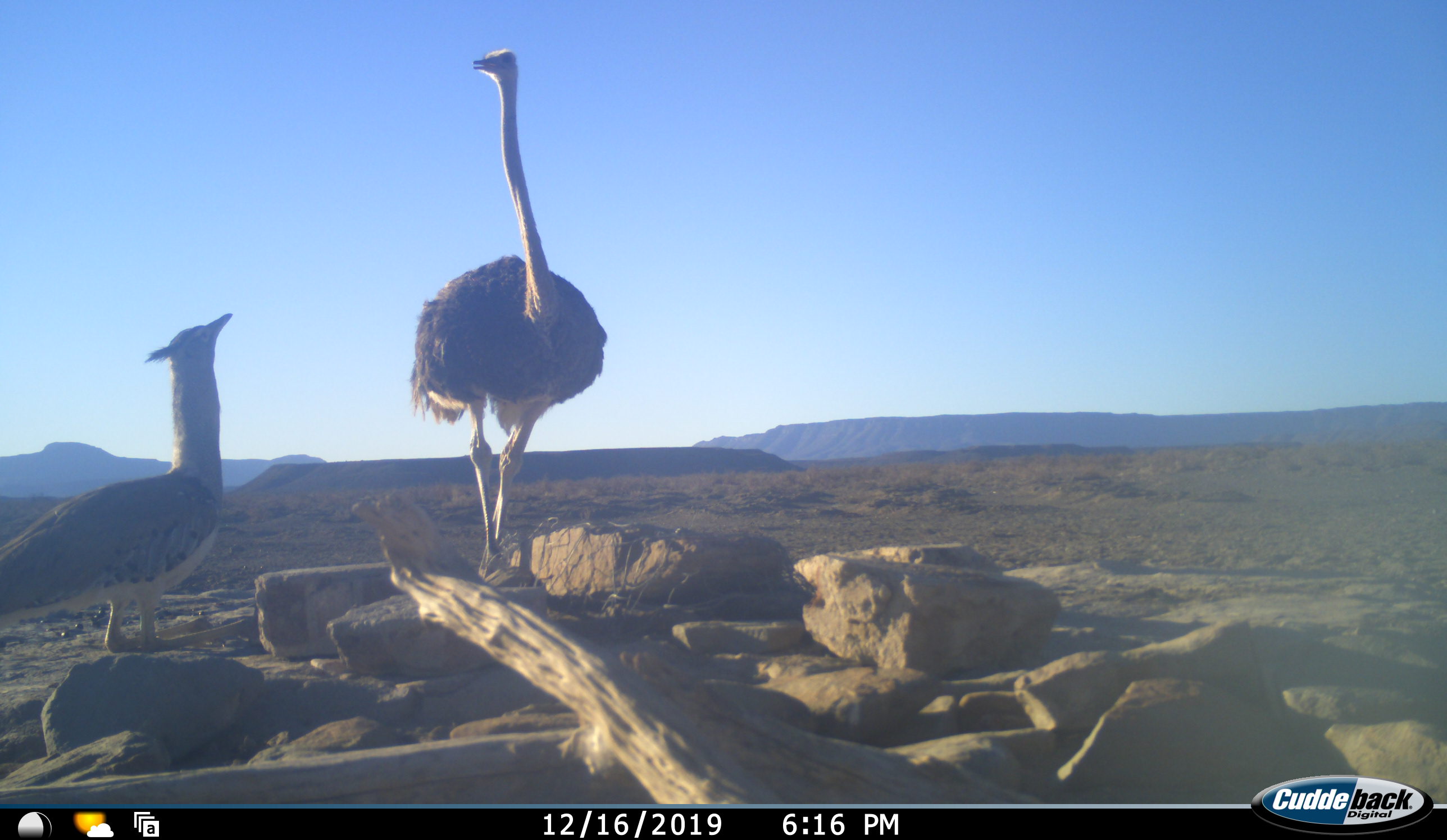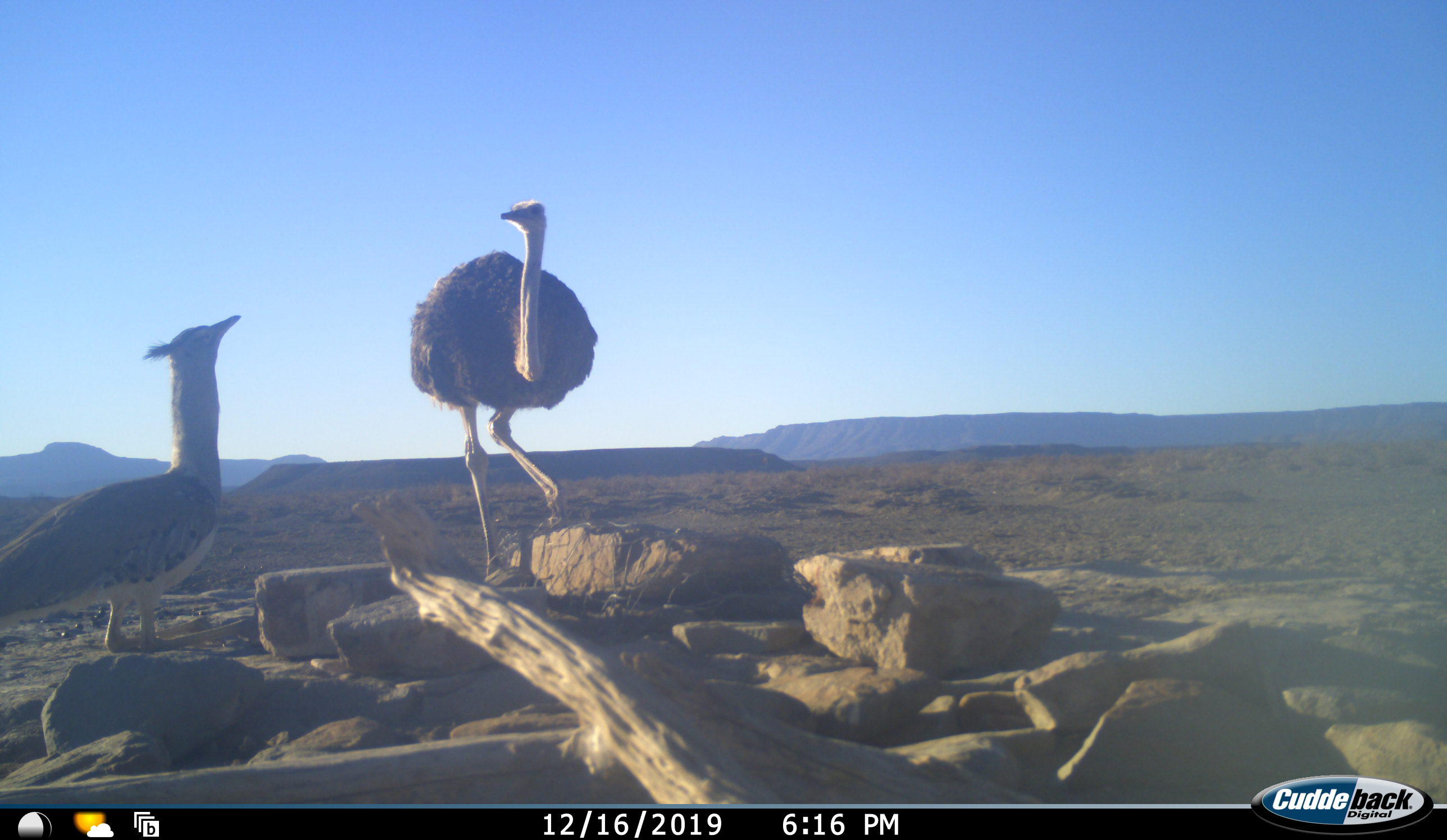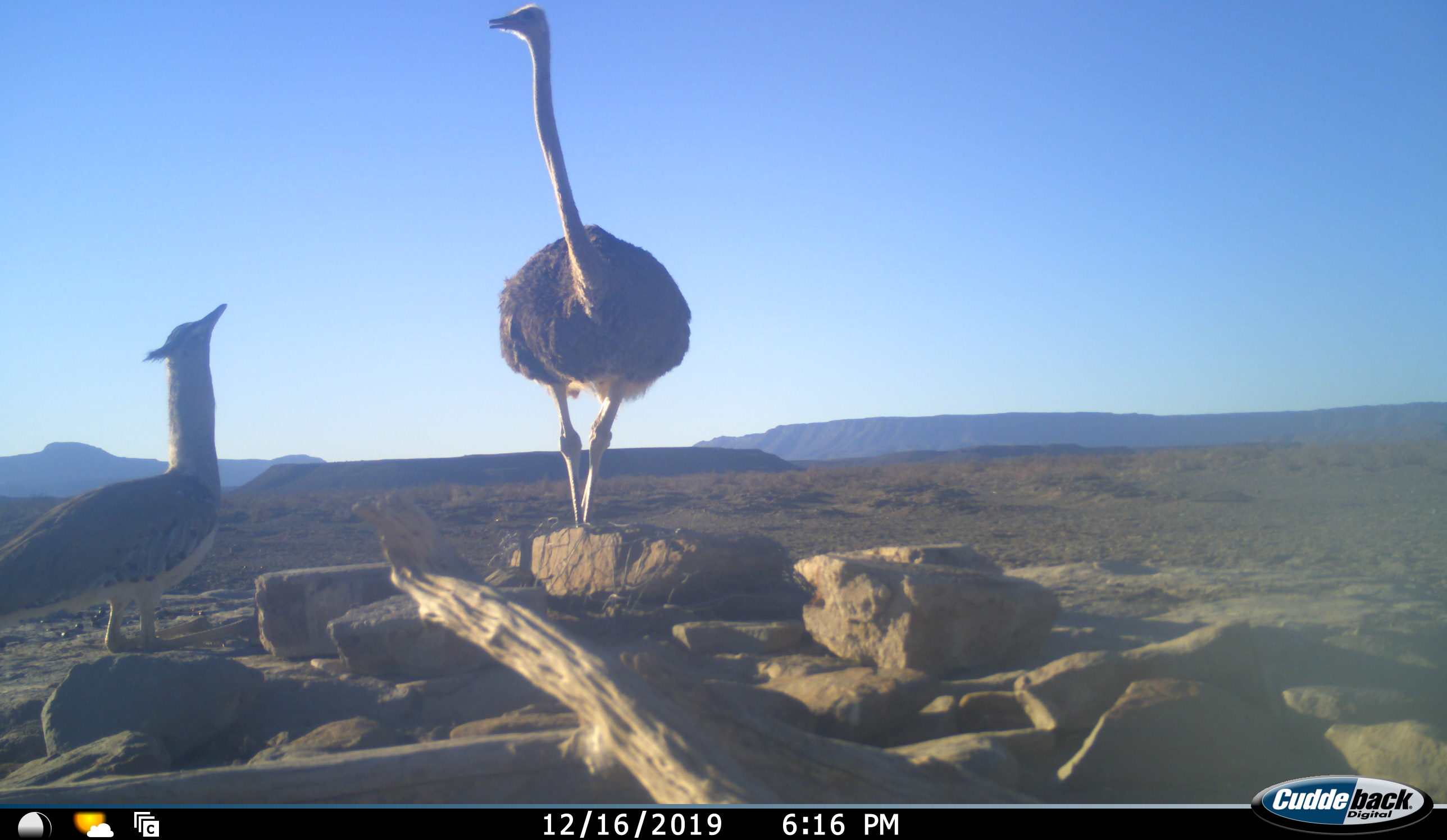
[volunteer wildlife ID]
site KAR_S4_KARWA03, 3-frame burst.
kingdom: Animalia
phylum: Chordata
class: Aves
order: Otidiformes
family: Otididae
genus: Ardeotis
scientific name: Ardeotis kori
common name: kori bustard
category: bustardkori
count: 1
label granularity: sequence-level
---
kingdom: Animalia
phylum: Chordata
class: Aves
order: Struthioniformes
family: Struthionidae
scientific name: Struthionidae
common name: ostrich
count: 1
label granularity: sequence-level